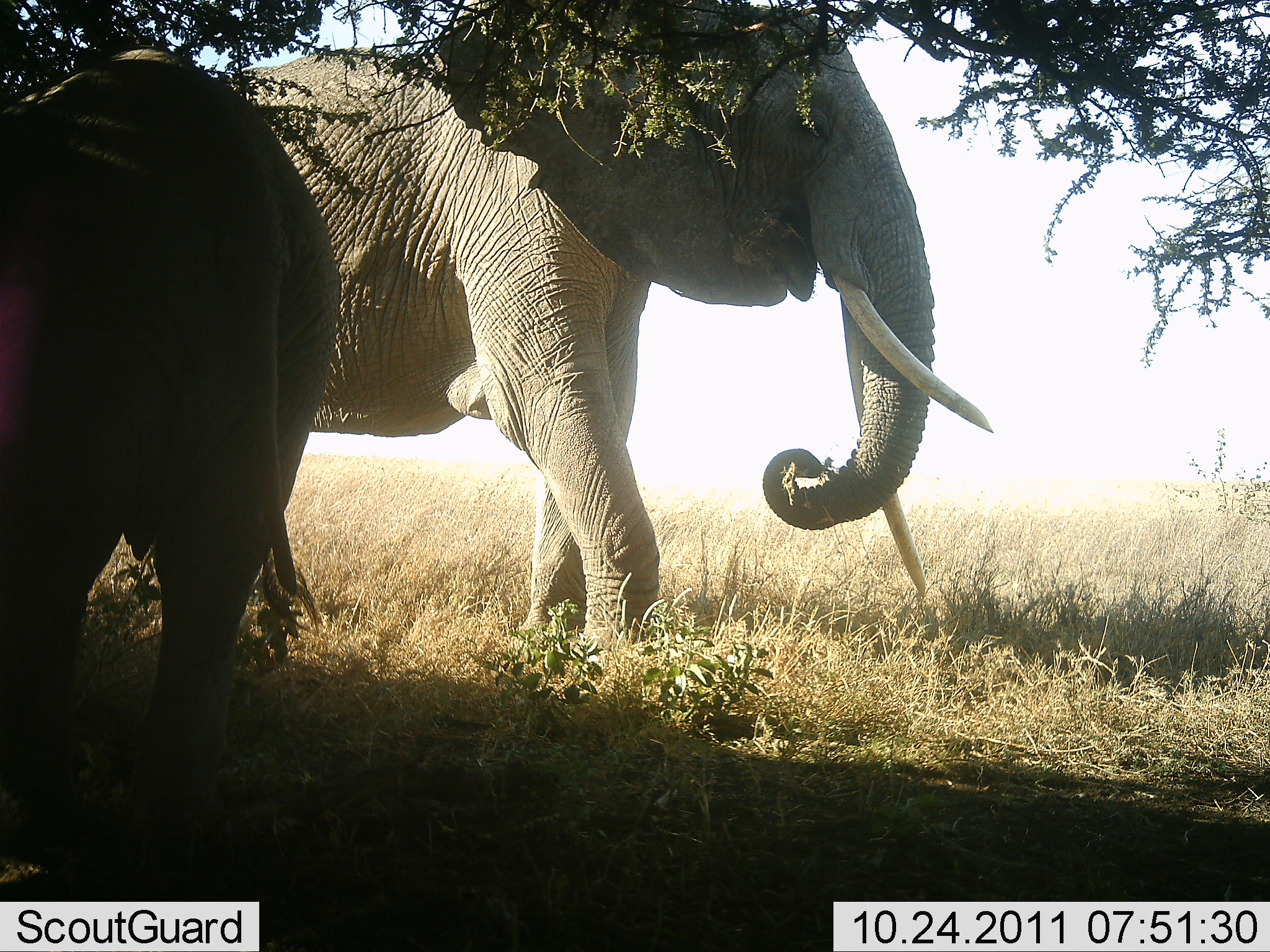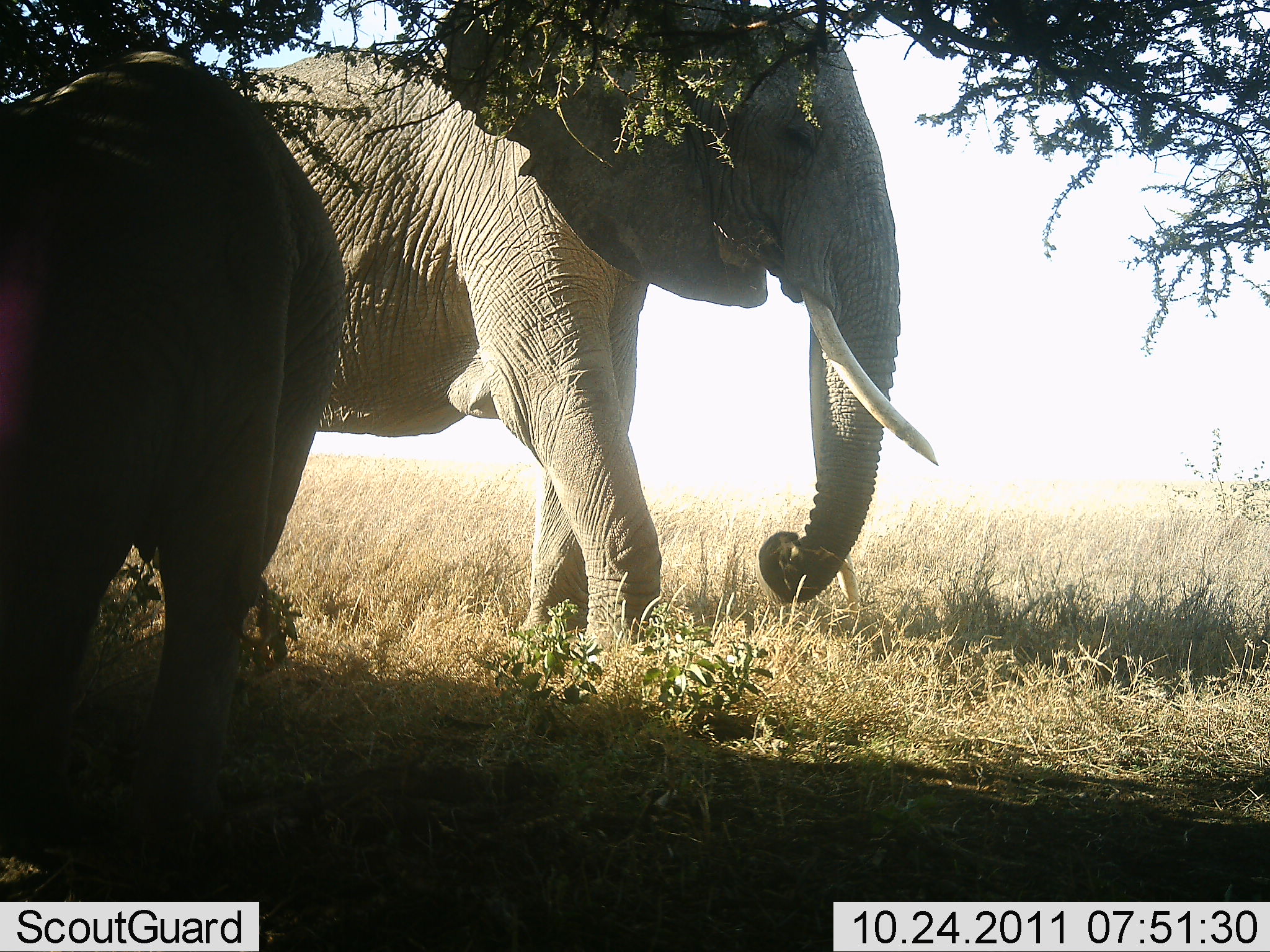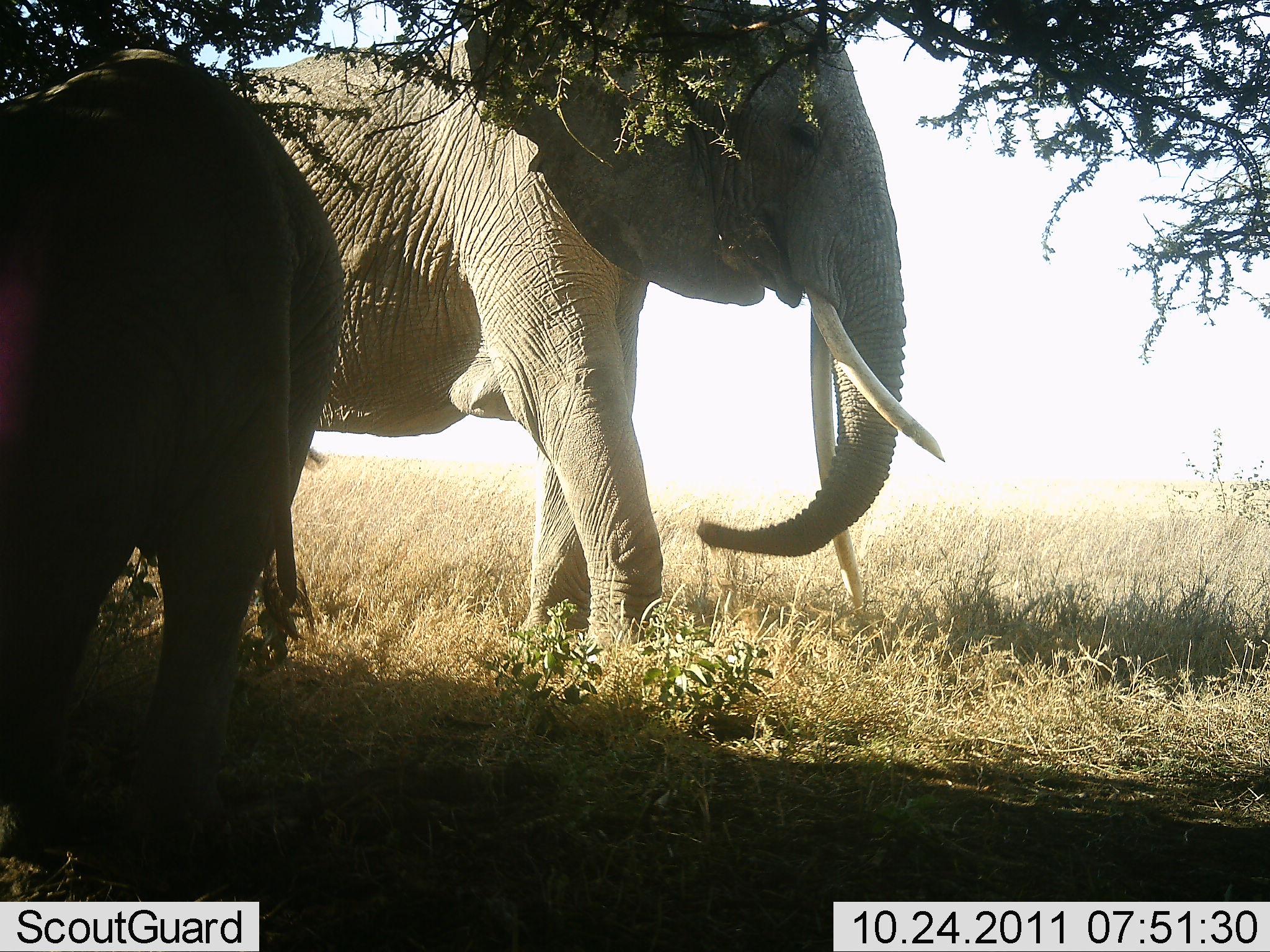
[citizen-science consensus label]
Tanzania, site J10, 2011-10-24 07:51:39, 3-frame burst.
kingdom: Animalia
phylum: Chordata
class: Mammalia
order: Proboscidea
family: Elephantidae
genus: Loxodonta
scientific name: Loxodonta africana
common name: african bush elephant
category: elephant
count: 2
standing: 62%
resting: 0%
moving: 6%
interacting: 0%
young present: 6%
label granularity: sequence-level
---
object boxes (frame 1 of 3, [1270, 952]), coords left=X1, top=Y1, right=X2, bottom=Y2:
animal: left=159, top=0, right=998, bottom=660; left=0, top=43, right=344, bottom=868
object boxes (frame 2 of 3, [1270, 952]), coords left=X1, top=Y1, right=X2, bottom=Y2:
animal: left=176, top=0, right=940, bottom=673; left=0, top=45, right=348, bottom=848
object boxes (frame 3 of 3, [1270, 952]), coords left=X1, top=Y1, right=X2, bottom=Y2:
animal: left=180, top=0, right=948, bottom=669; left=0, top=45, right=349, bottom=839